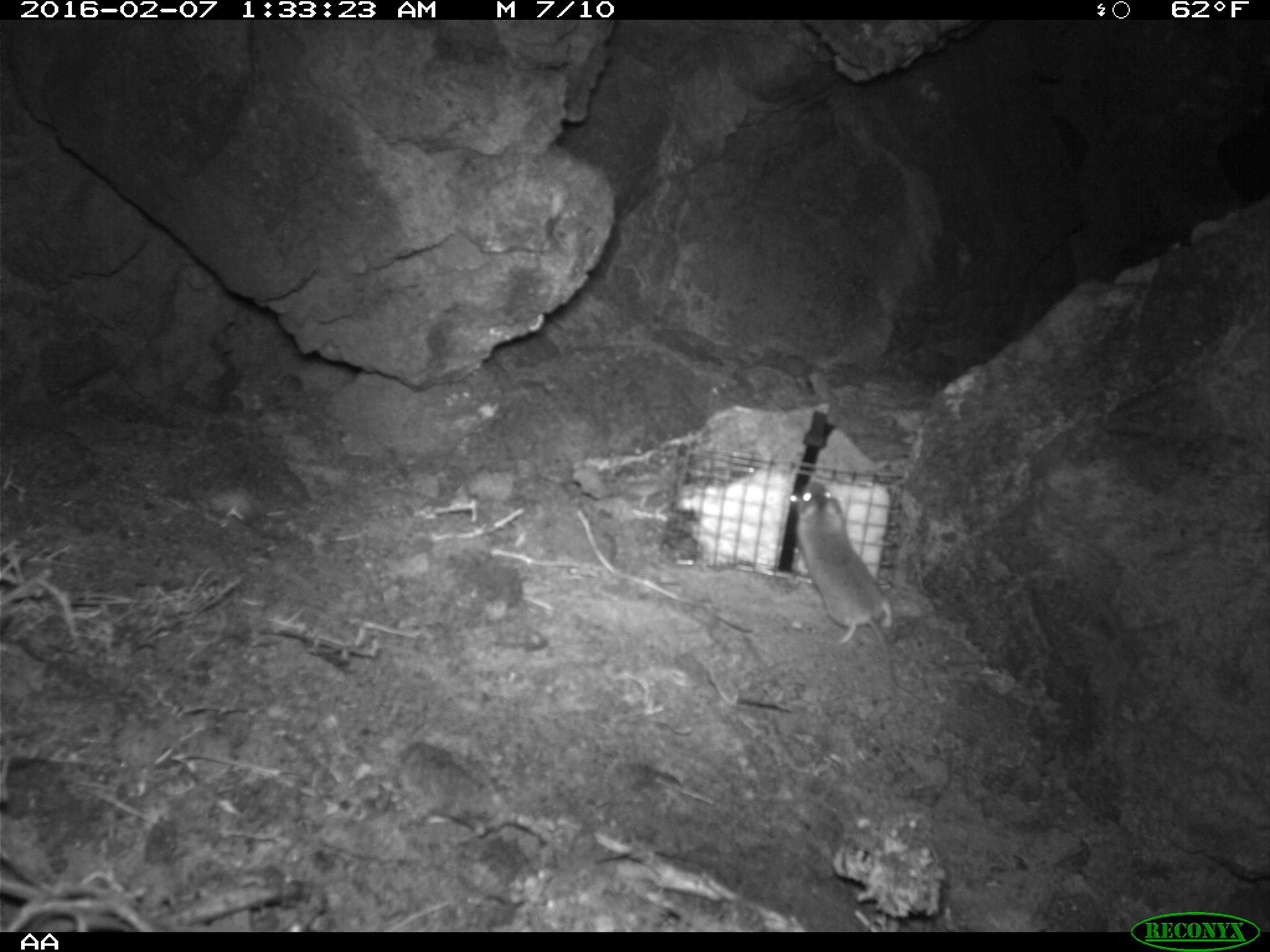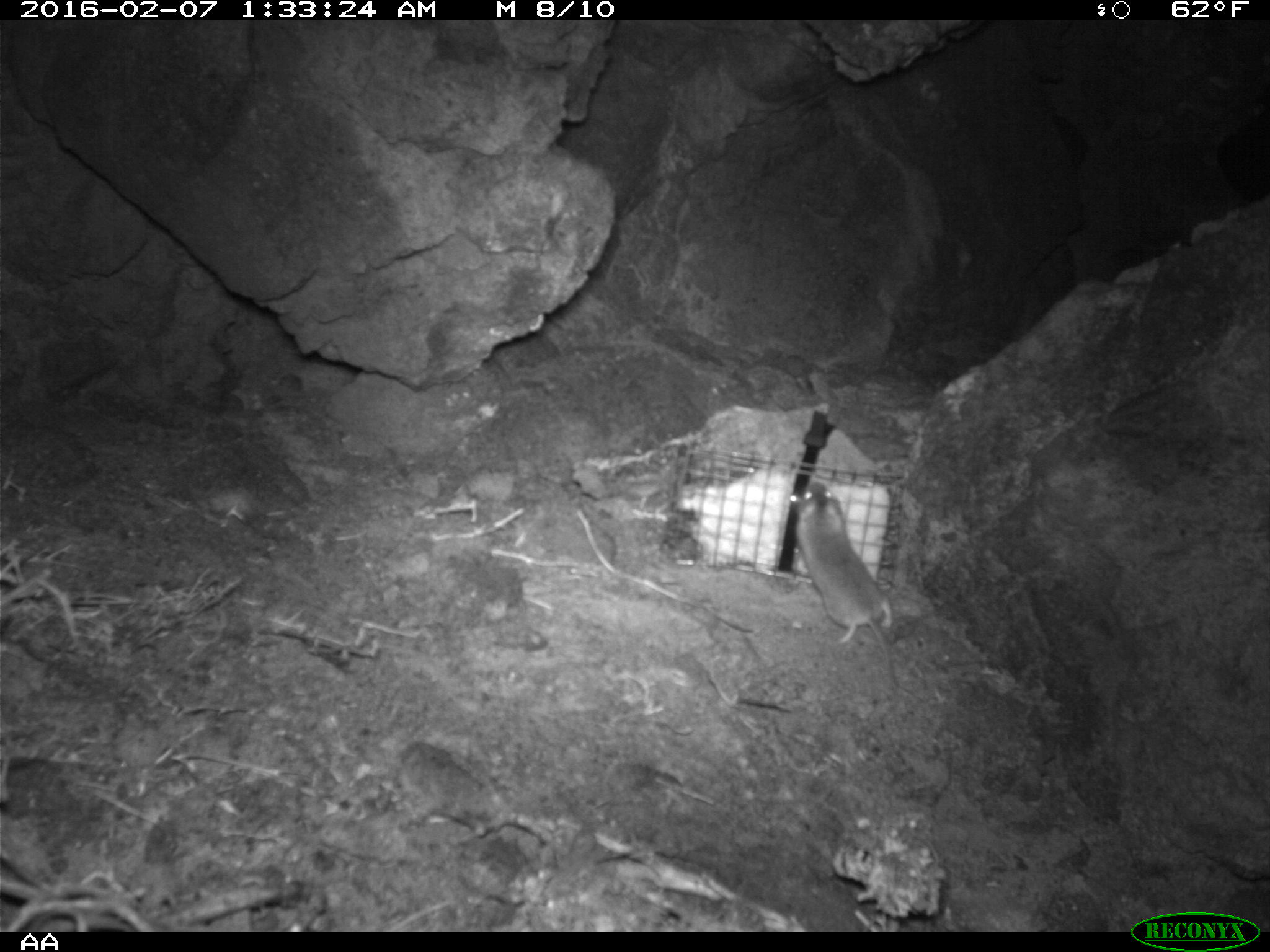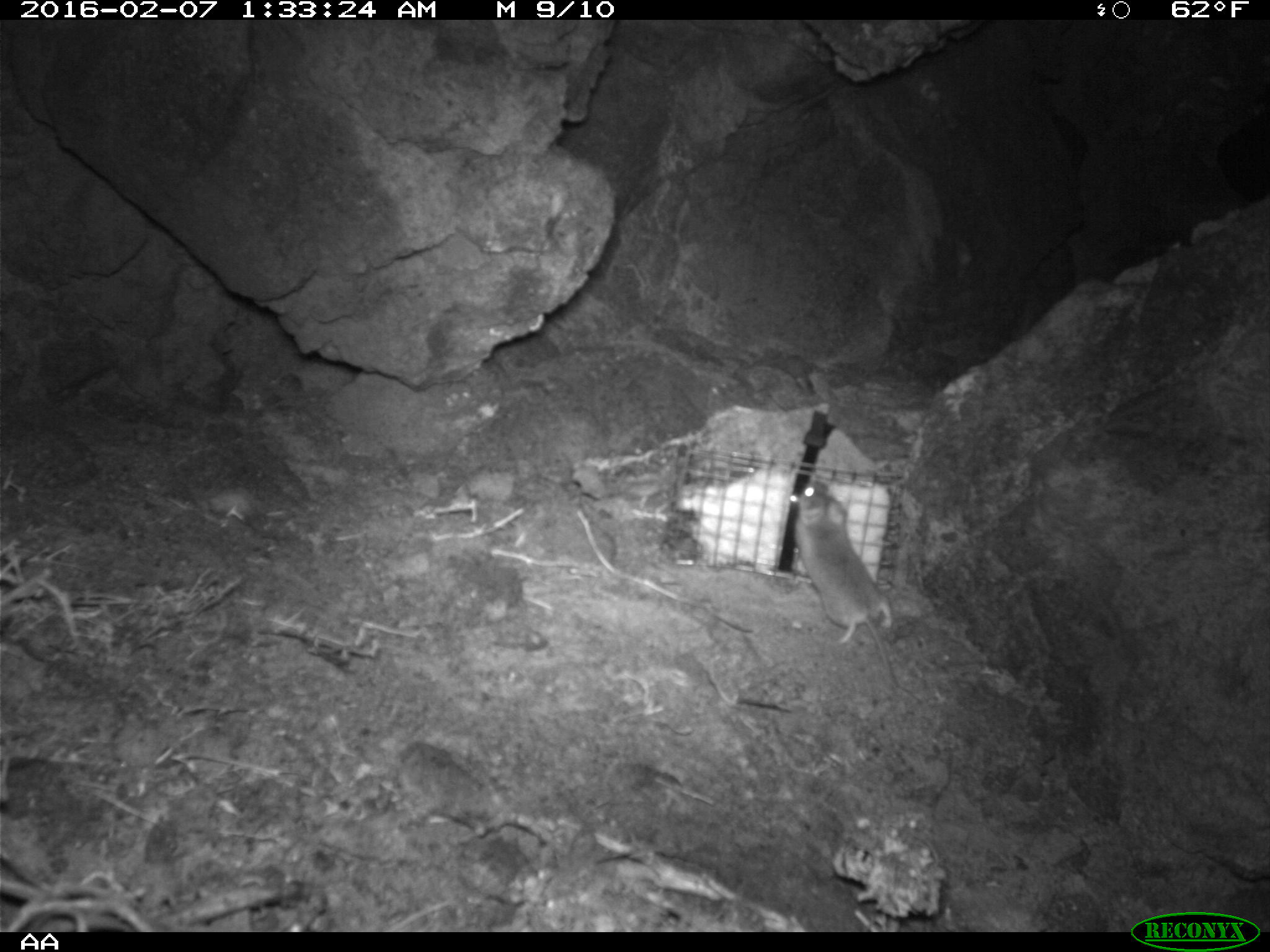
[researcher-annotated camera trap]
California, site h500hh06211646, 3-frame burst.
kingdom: Animalia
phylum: Chordata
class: Mammalia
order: Rodentia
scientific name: Rodentia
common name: rodent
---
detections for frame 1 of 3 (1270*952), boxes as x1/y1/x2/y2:
rodent: 794/480/917/699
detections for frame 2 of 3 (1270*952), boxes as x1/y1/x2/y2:
rodent: 787/482/902/689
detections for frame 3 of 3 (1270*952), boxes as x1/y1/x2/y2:
rodent: 793/480/898/697